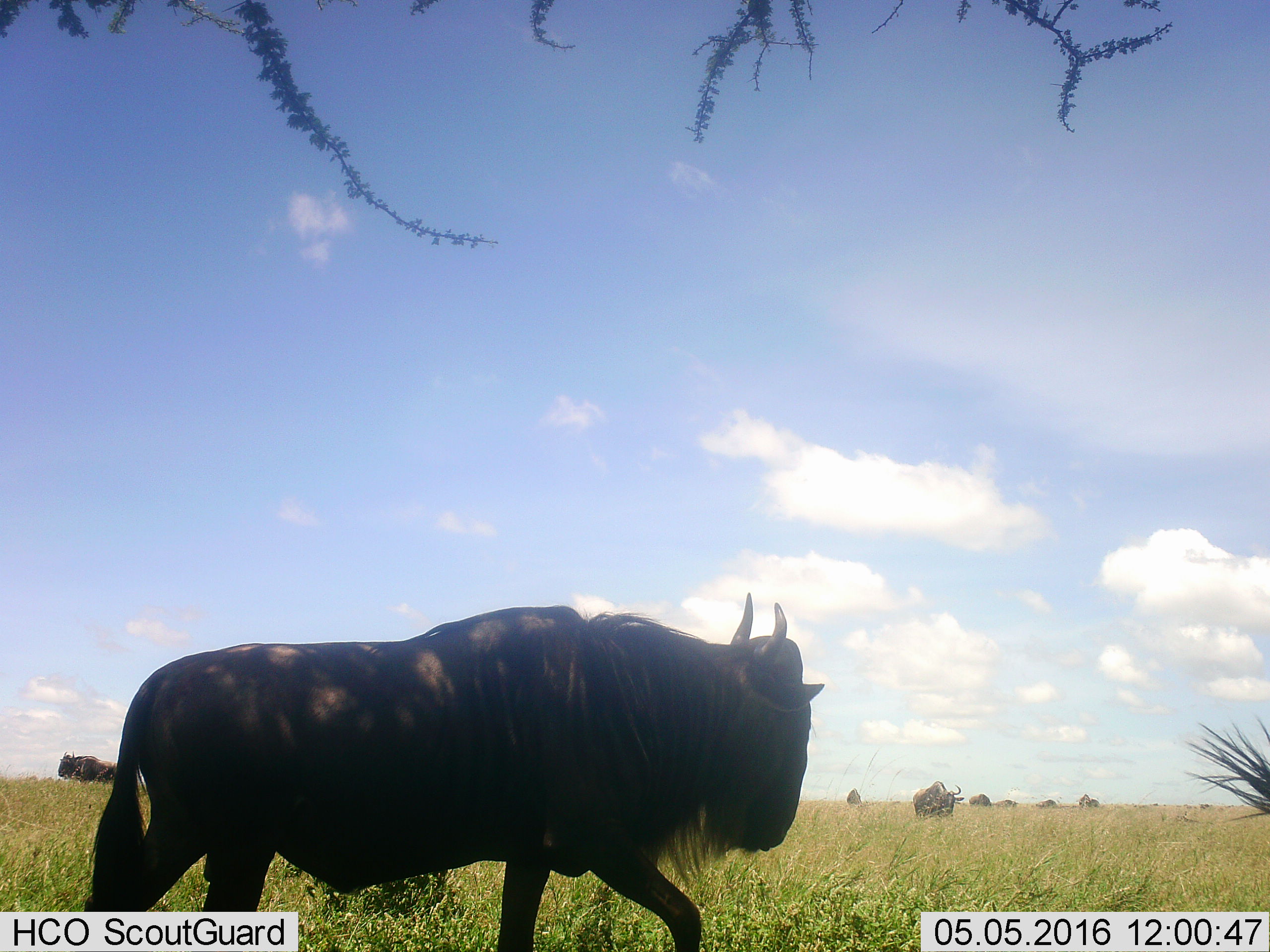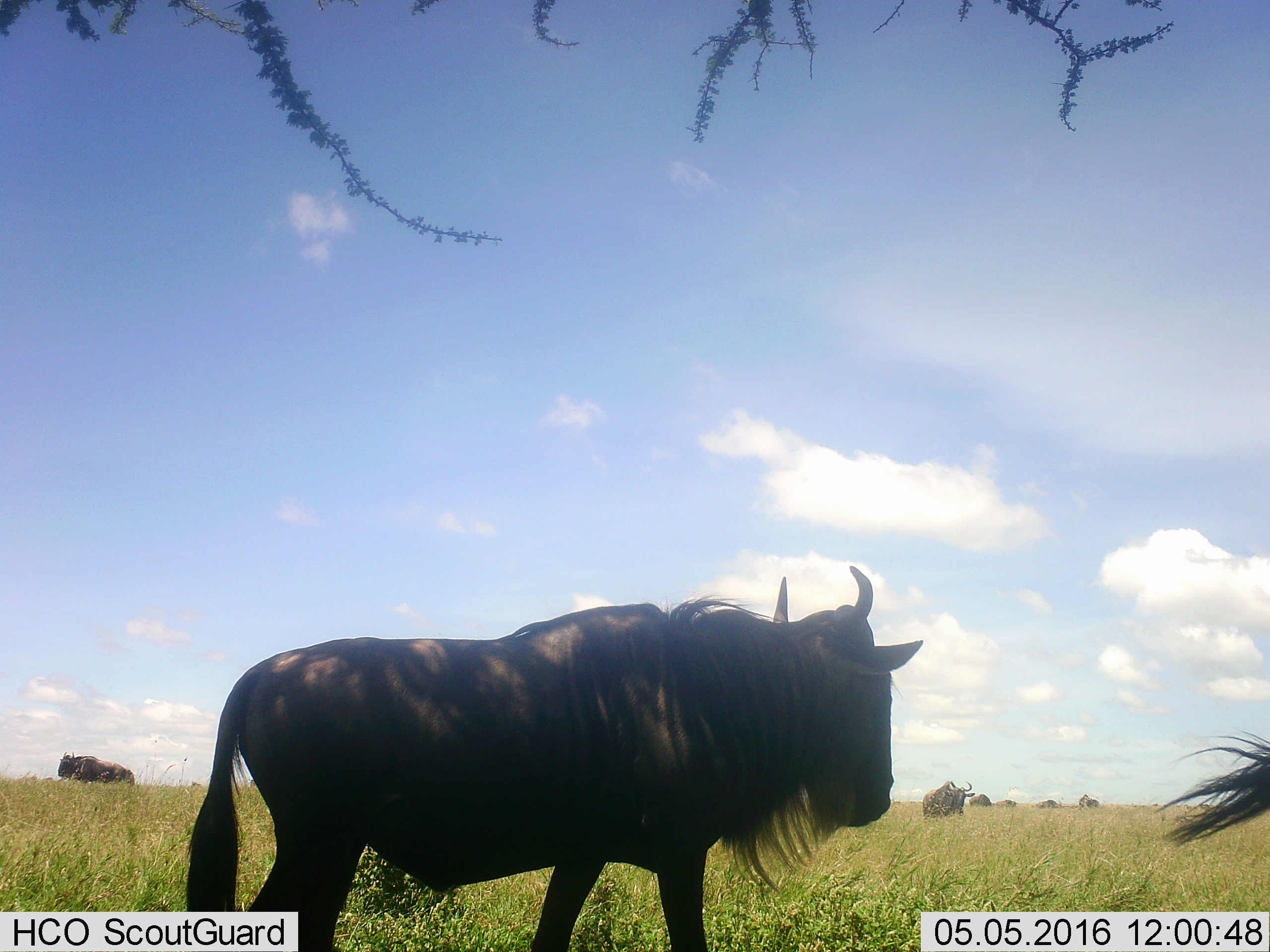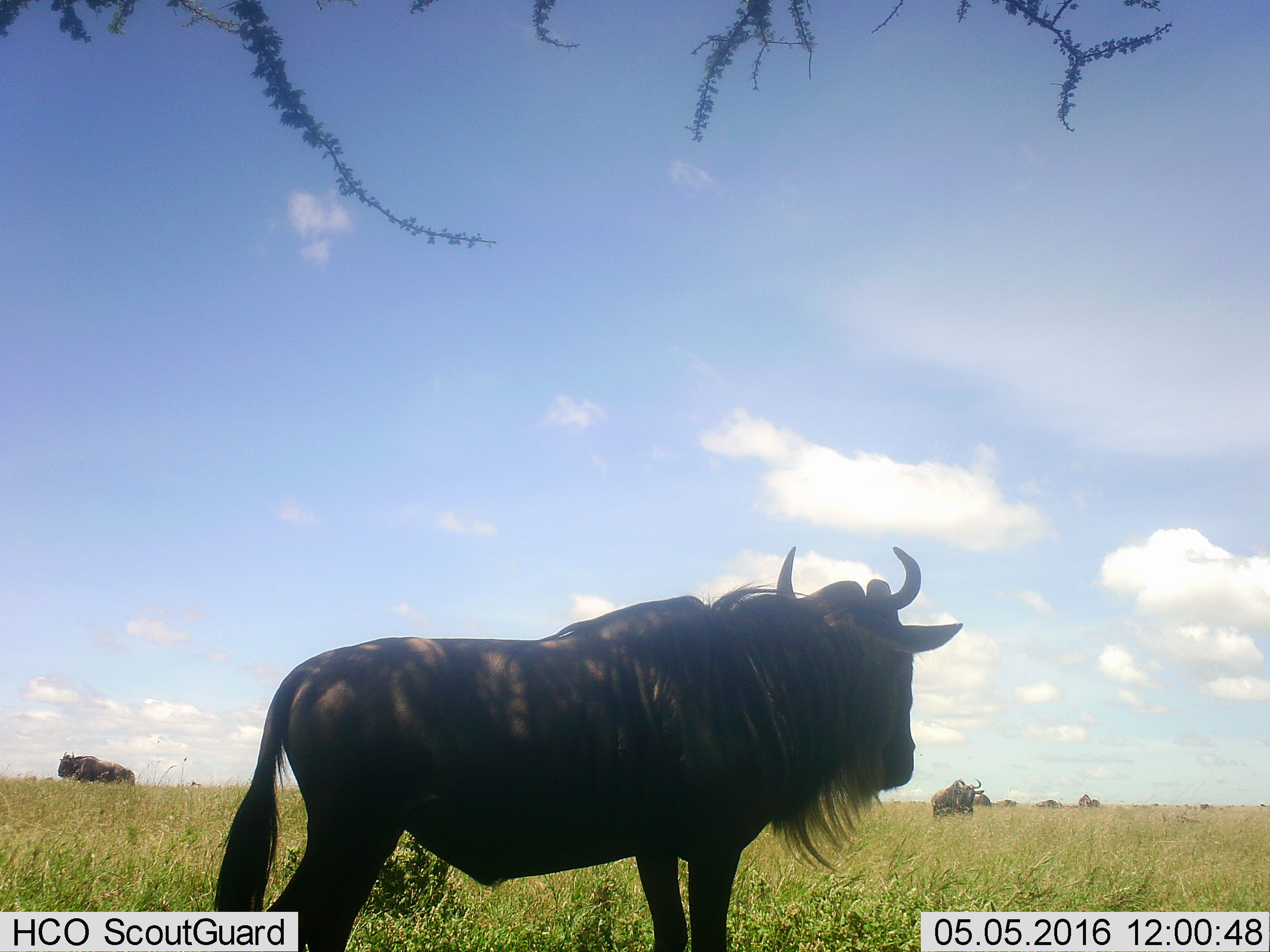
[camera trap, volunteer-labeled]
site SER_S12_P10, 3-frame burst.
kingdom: Animalia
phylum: Chordata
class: Mammalia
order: Artiodactyla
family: Bovidae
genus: Connochaetes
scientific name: Connochaetes taurinus taurinus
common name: blue wildebeest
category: wildebeestblue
Wildebeestblue (blue wildebeest) (Connochaetes taurinus taurinus), count 10. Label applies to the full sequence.